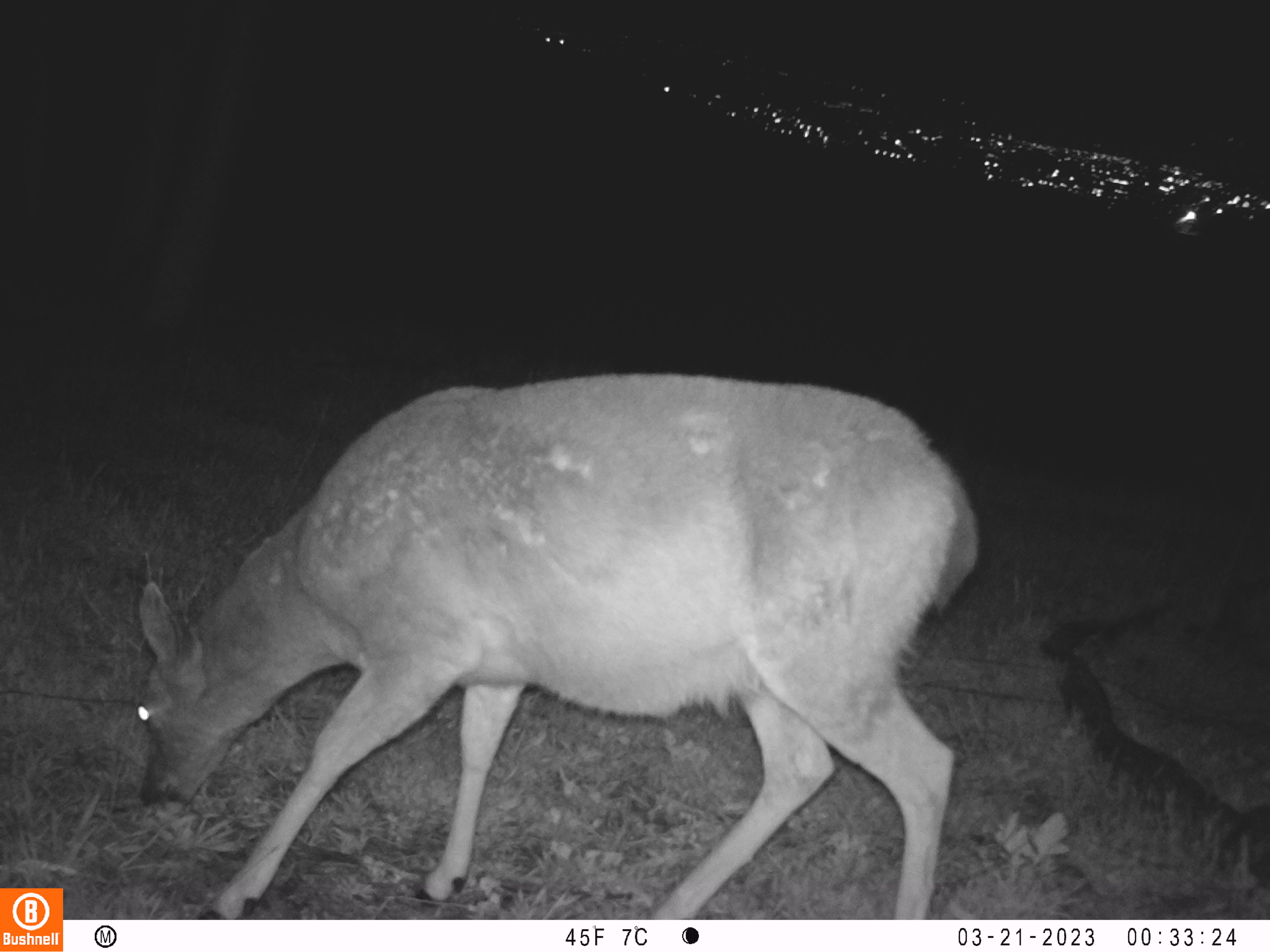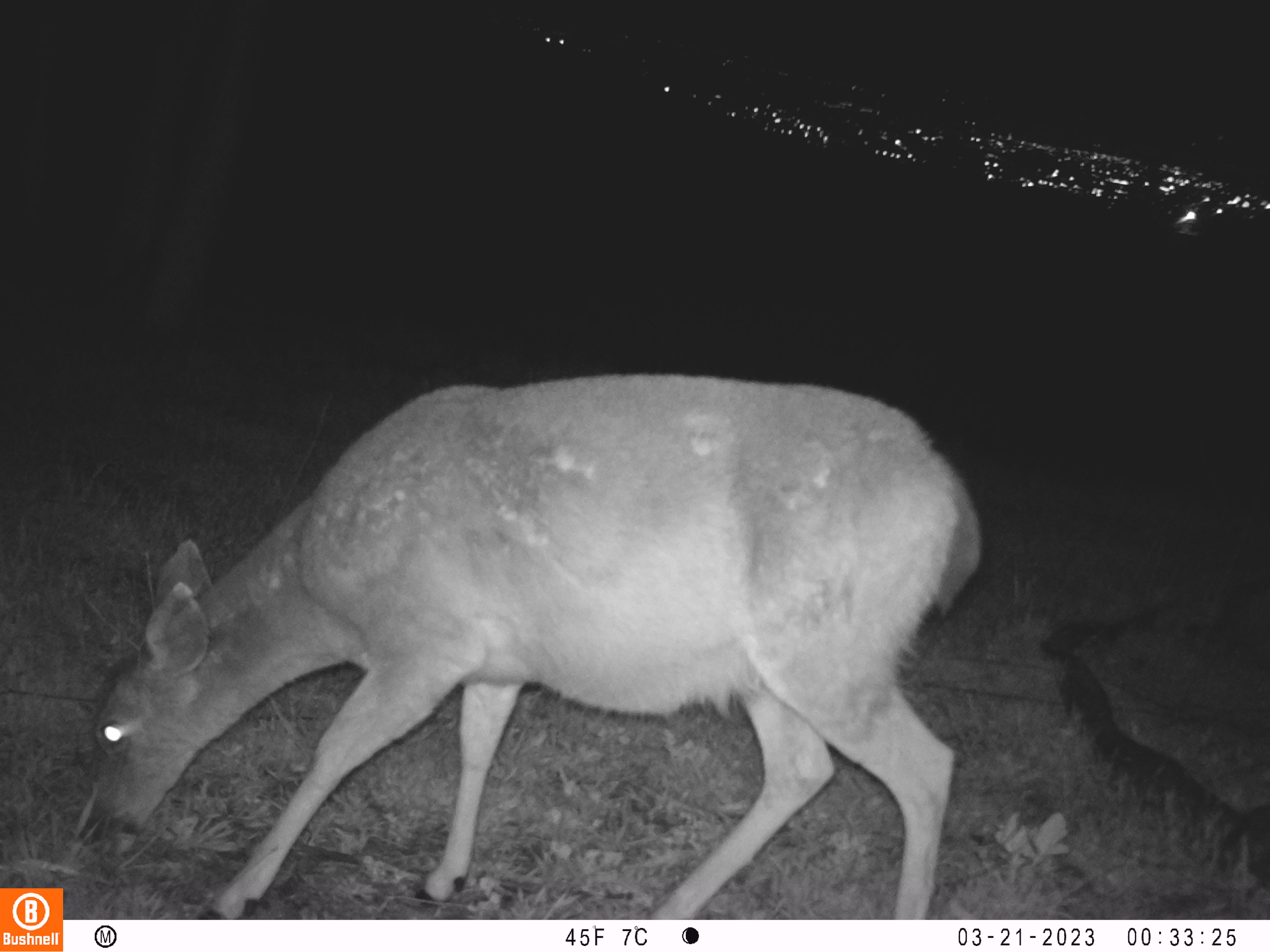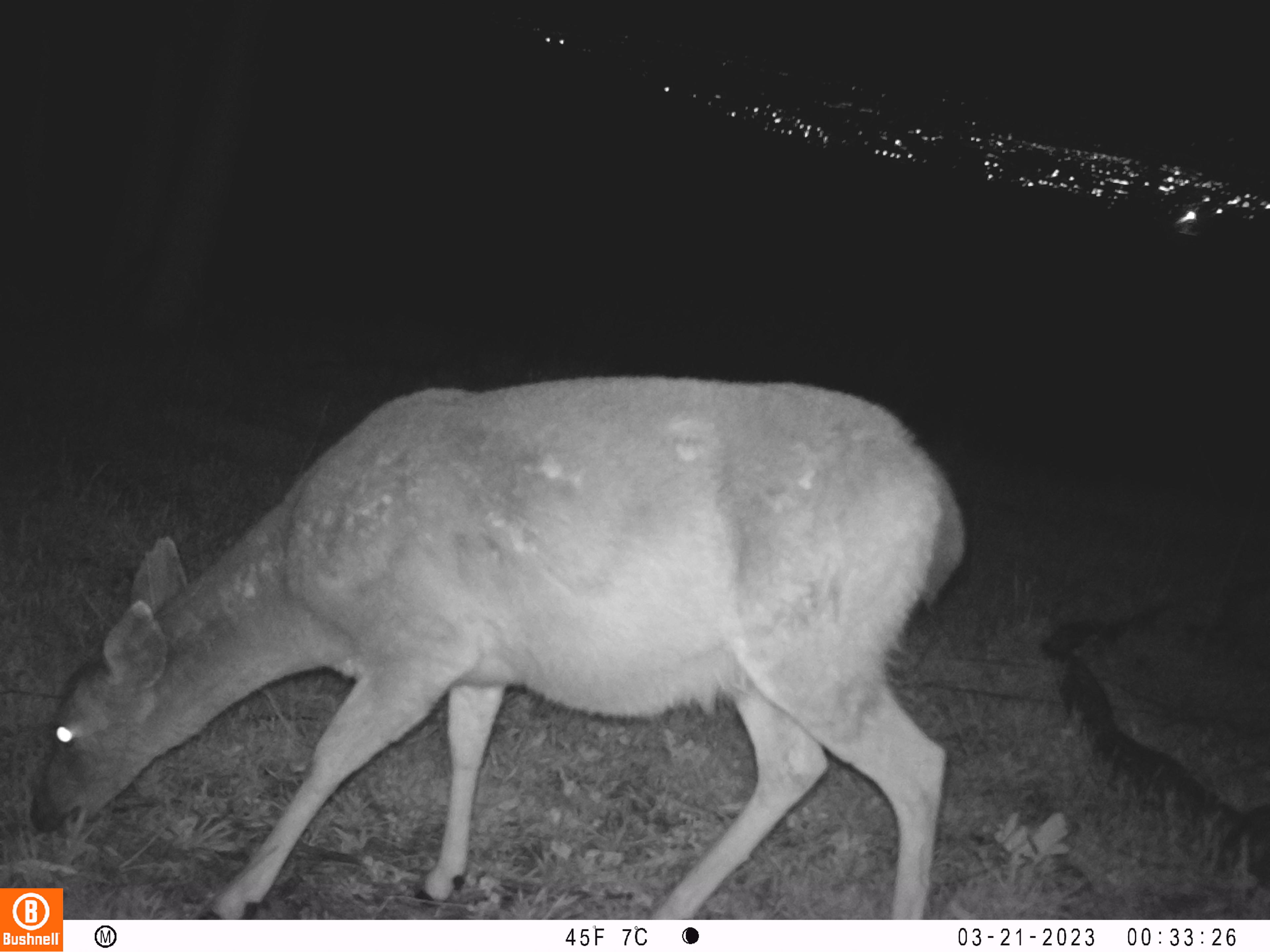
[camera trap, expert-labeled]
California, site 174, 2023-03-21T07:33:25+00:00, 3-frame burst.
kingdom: Animalia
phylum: Chordata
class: Mammalia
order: Artiodactyla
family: Cervidae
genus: Odocoileus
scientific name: Odocoileus hemionus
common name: mule deer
Mule deer (Odocoileus hemionus).